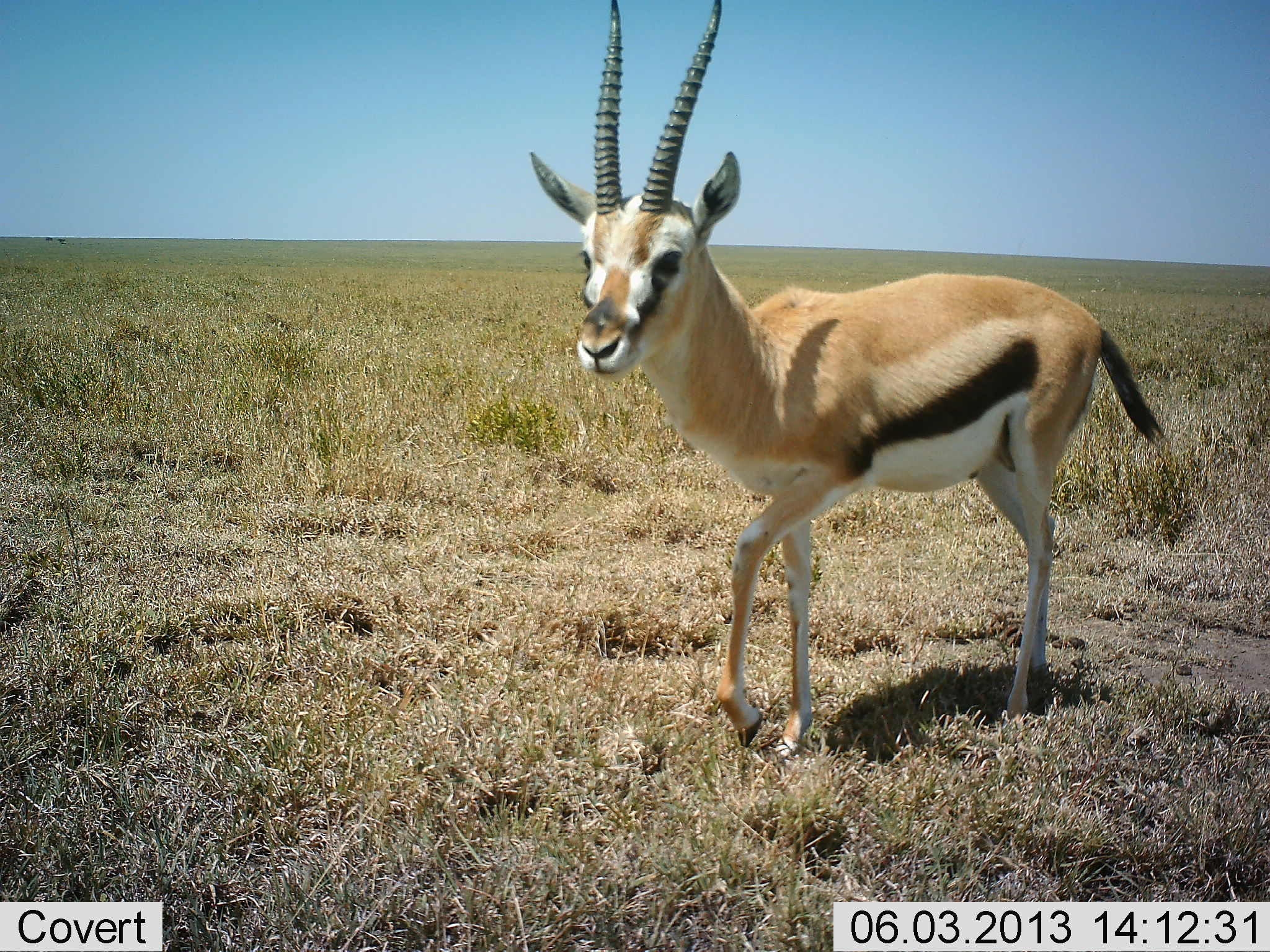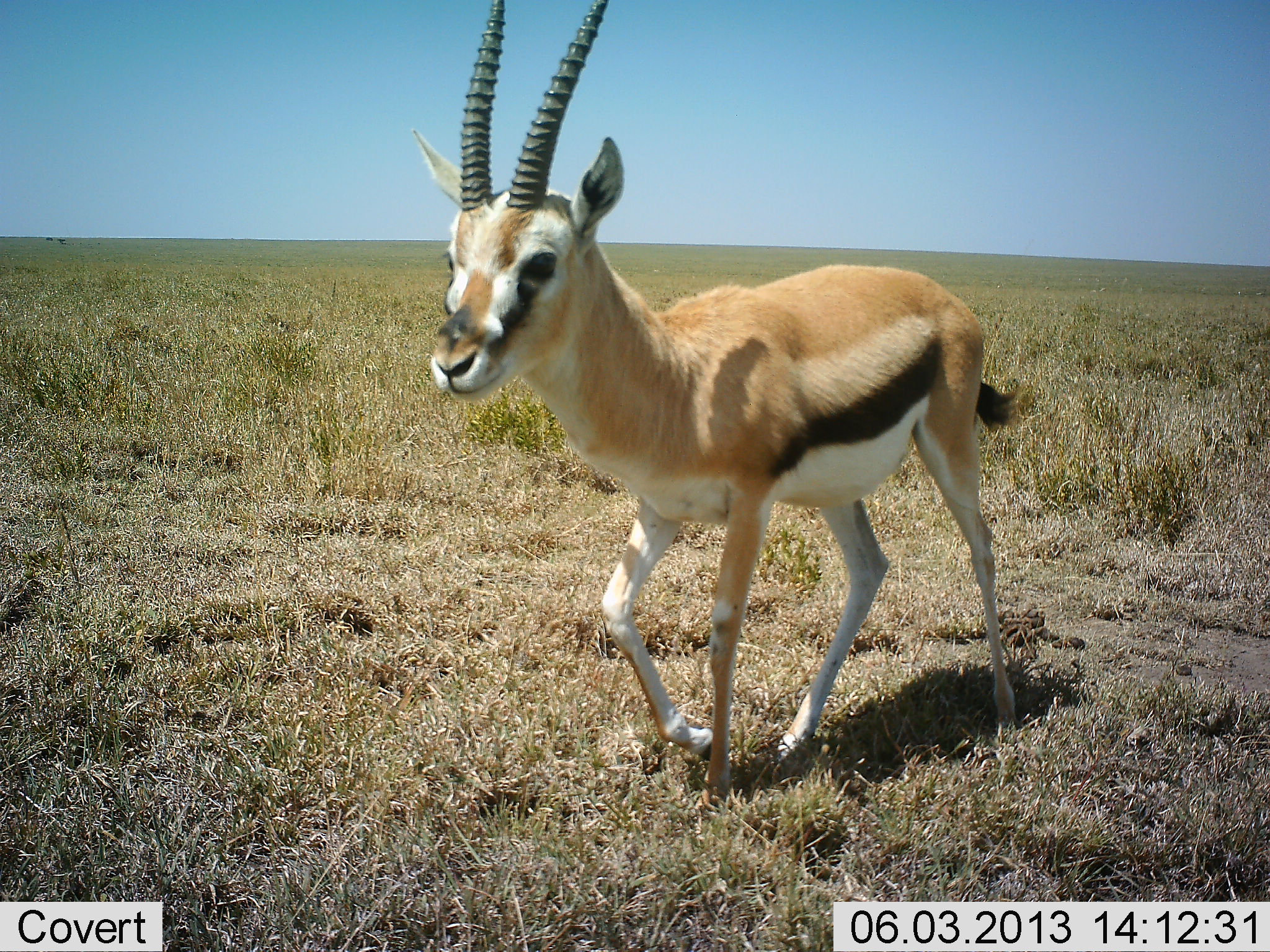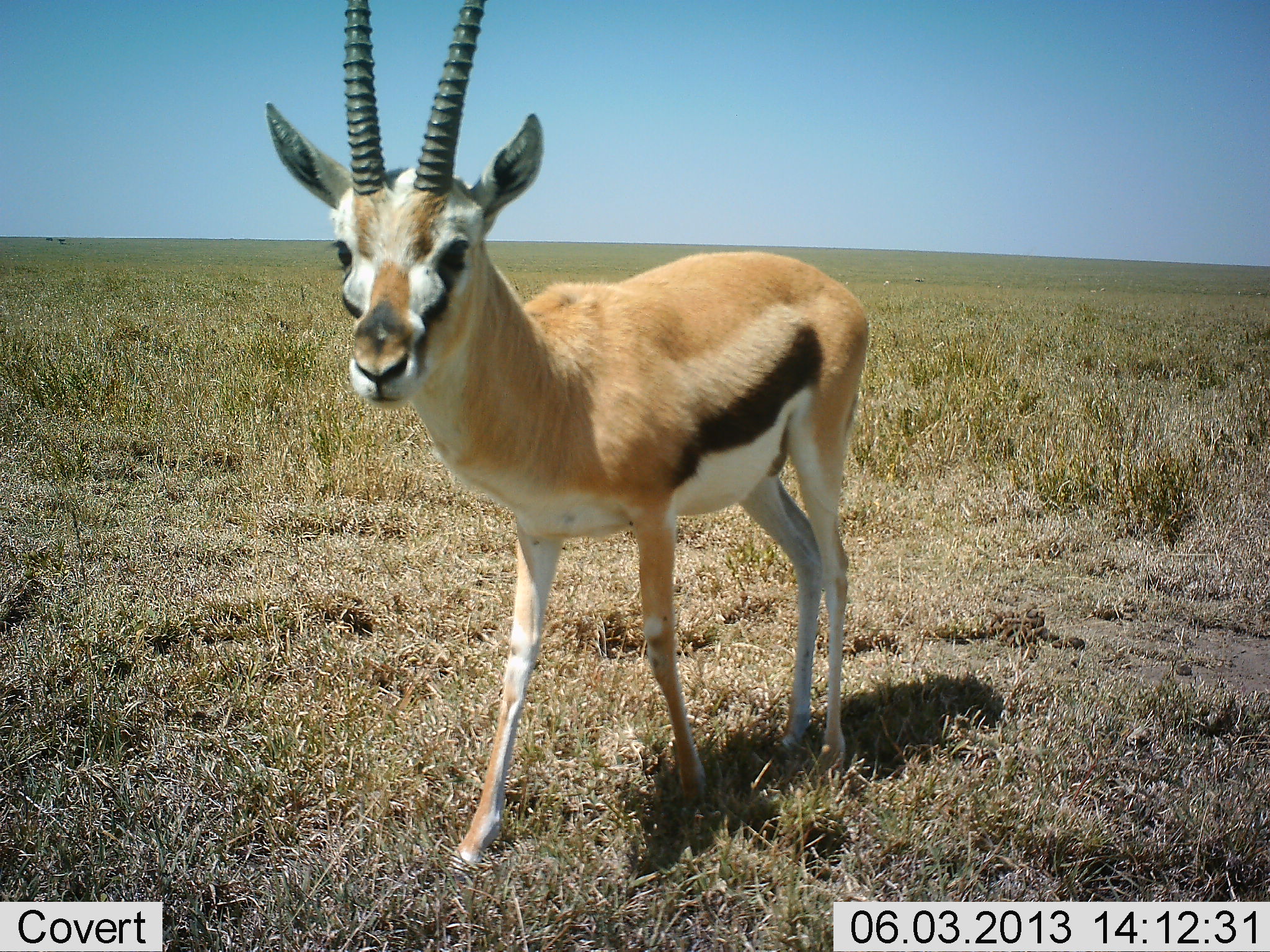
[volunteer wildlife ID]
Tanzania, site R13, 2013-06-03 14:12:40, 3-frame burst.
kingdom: Animalia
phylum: Chordata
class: Mammalia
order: Artiodactyla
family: Bovidae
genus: Eudorcas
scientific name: Eudorcas thomsonii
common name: thomson's gazelle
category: gazellethomsons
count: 1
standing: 10%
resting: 0%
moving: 100%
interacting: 0%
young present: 10%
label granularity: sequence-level